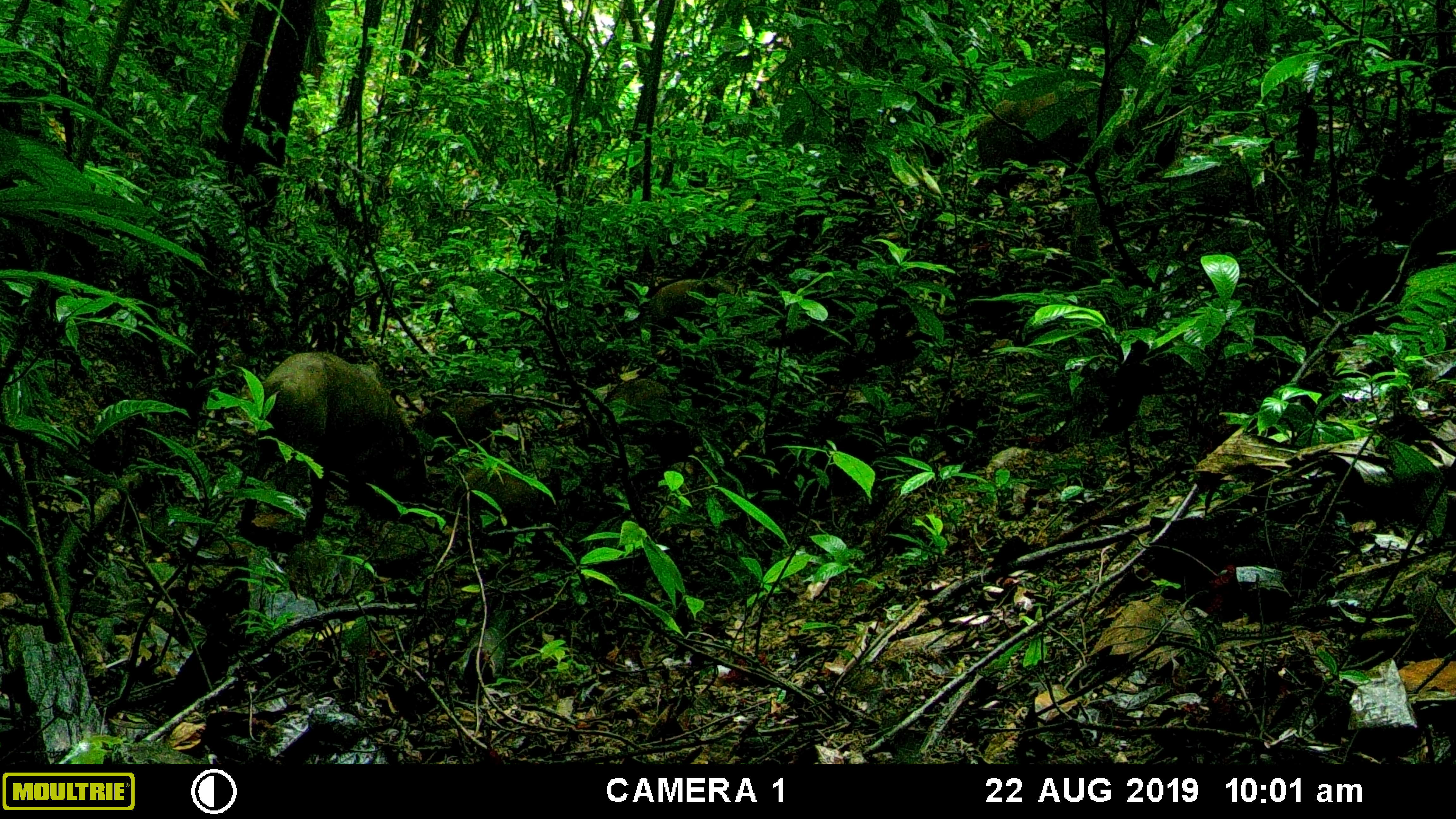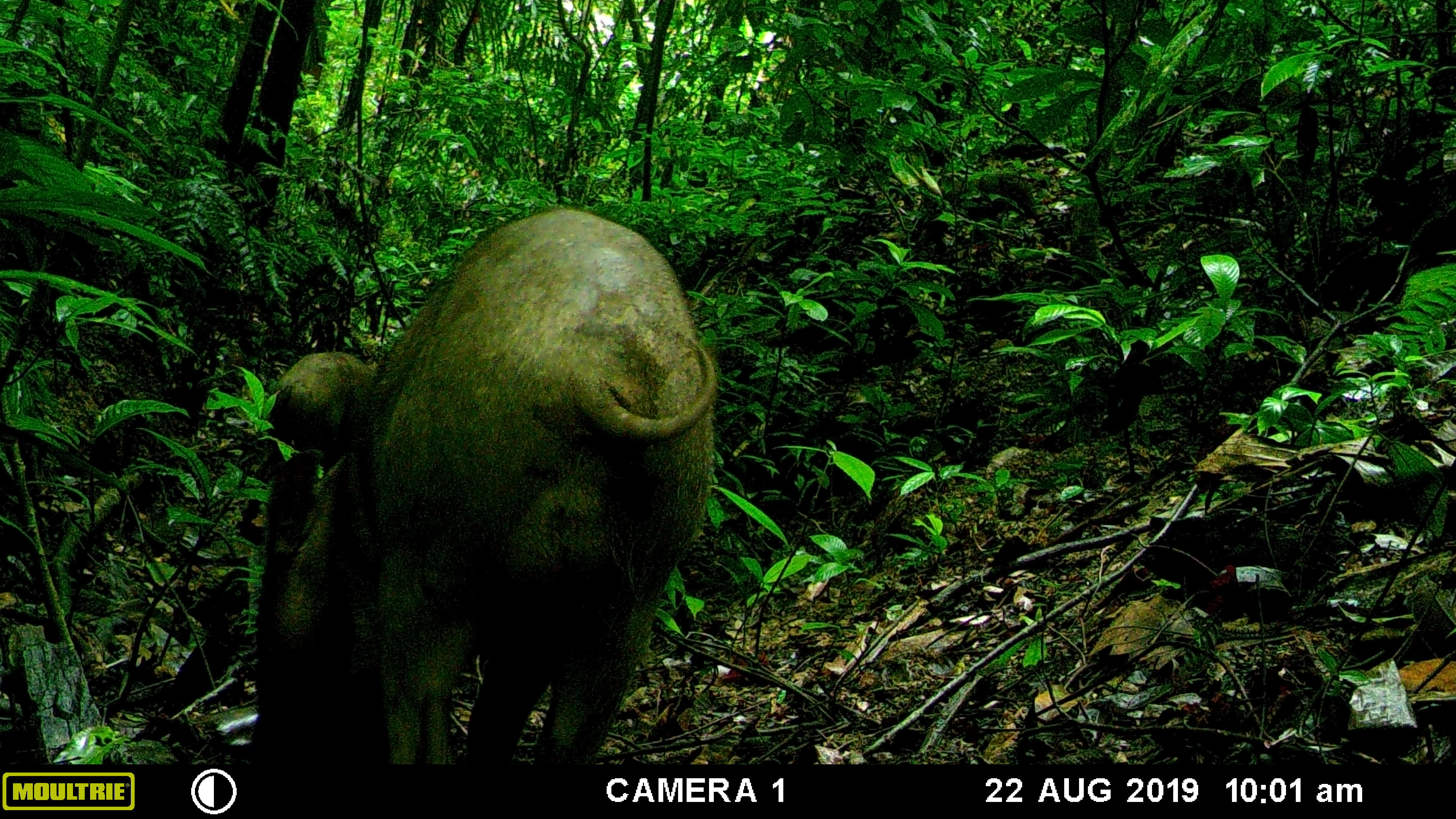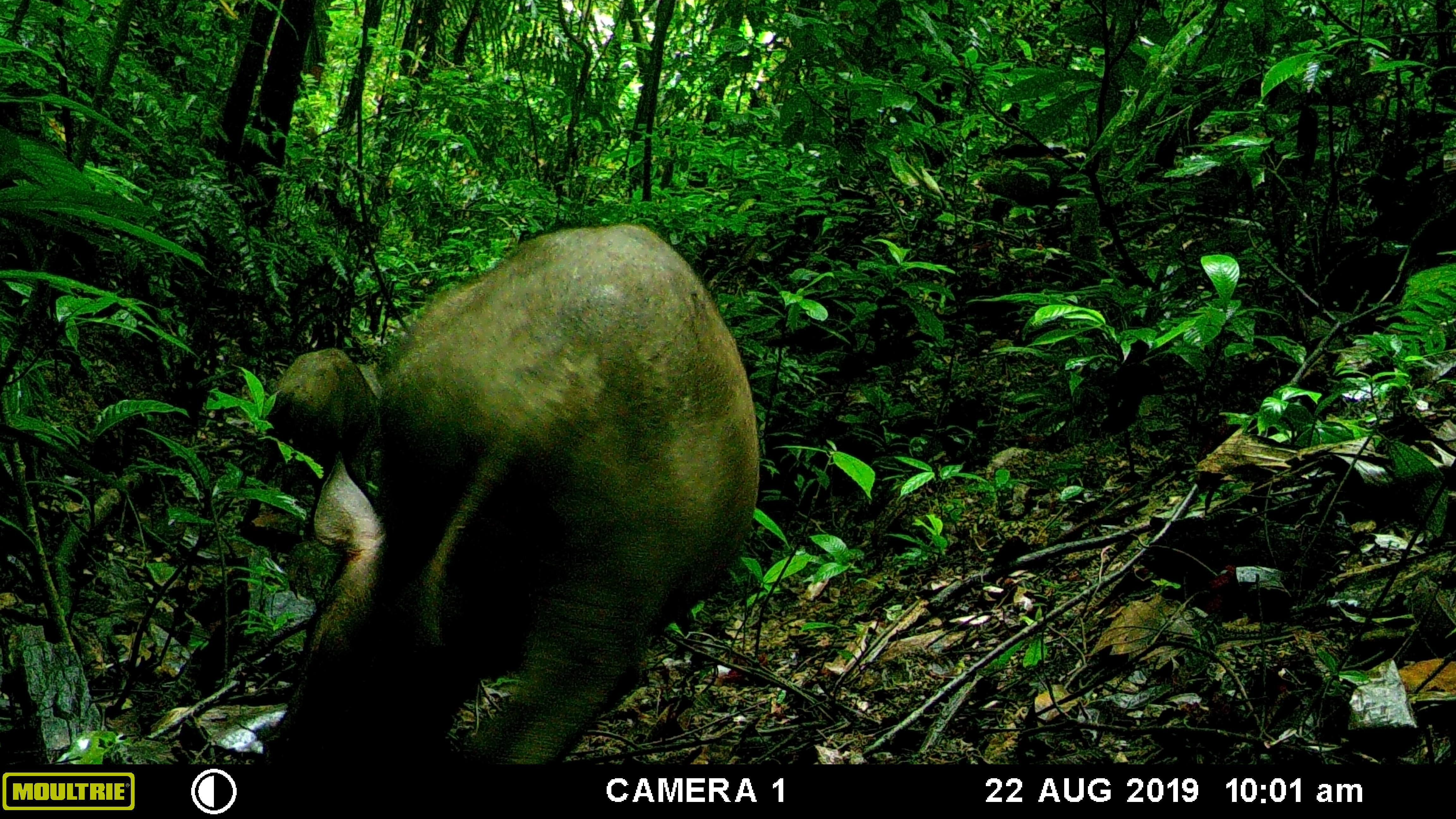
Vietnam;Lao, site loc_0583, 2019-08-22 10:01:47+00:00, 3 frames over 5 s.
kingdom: Animalia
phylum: Chordata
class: Mammalia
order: Artiodactyla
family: Suidae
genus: Sus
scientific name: Sus scrofa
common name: eurasian wild pig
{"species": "eurasian wild pig (Sus scrofa)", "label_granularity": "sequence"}